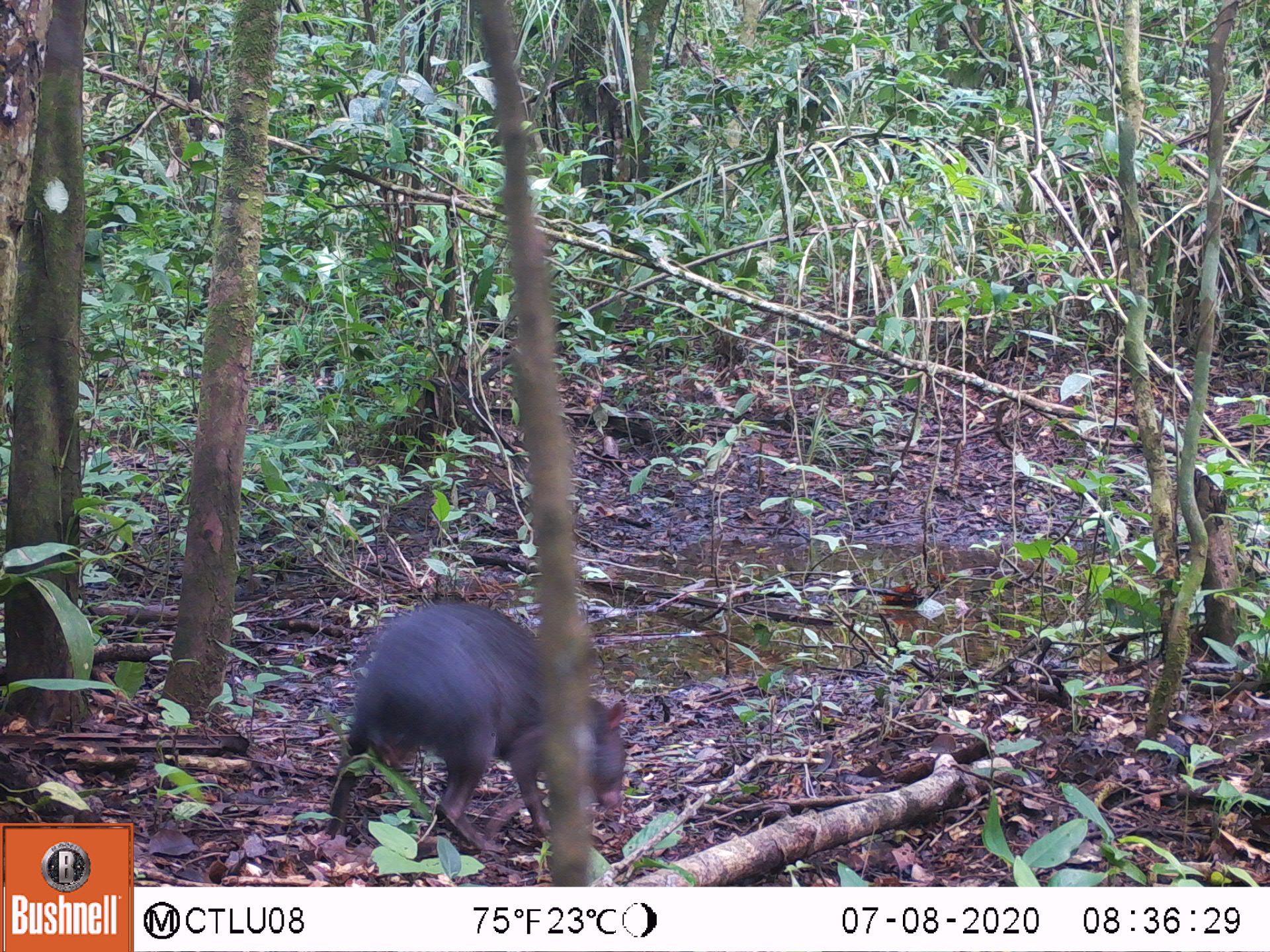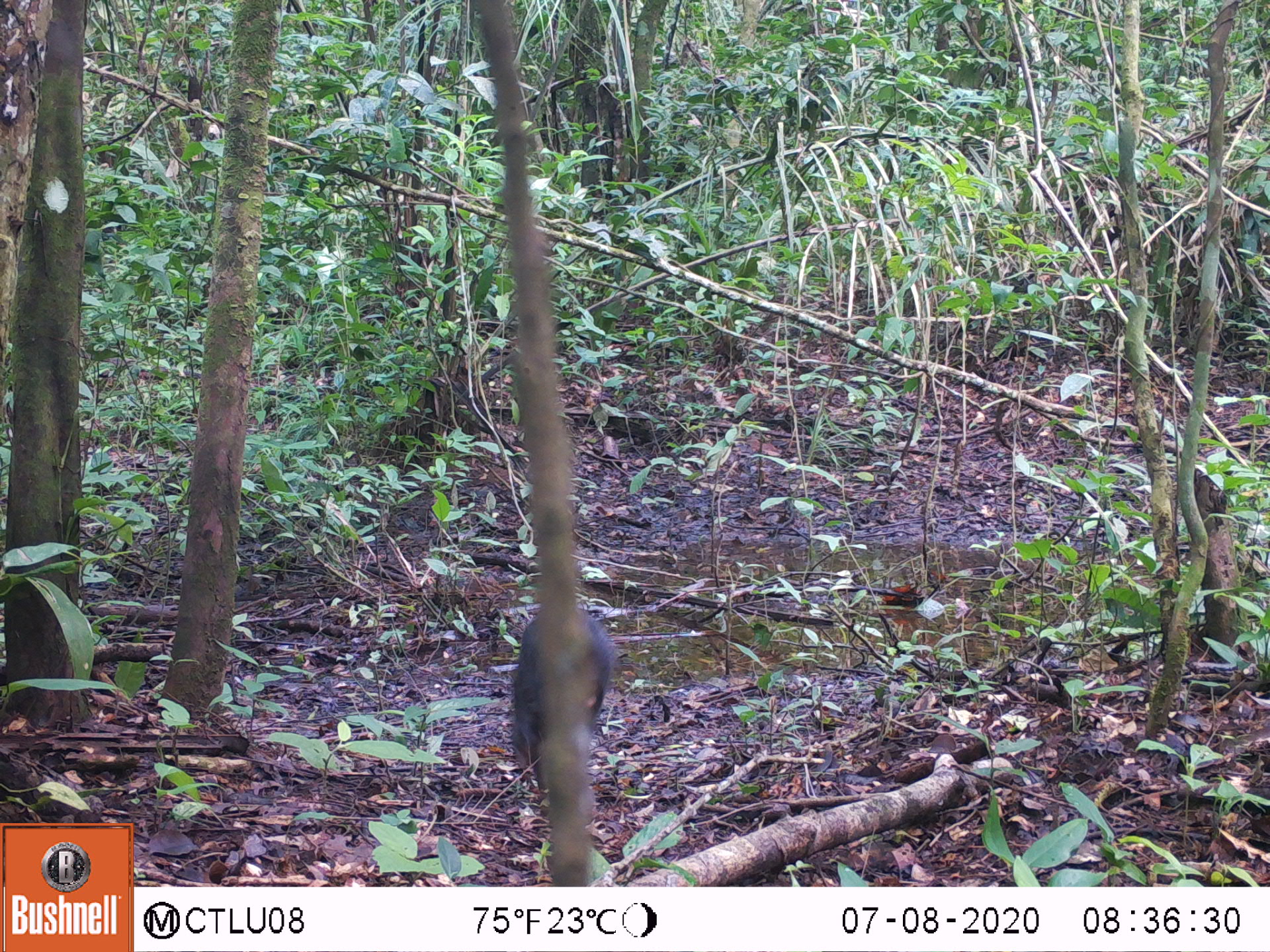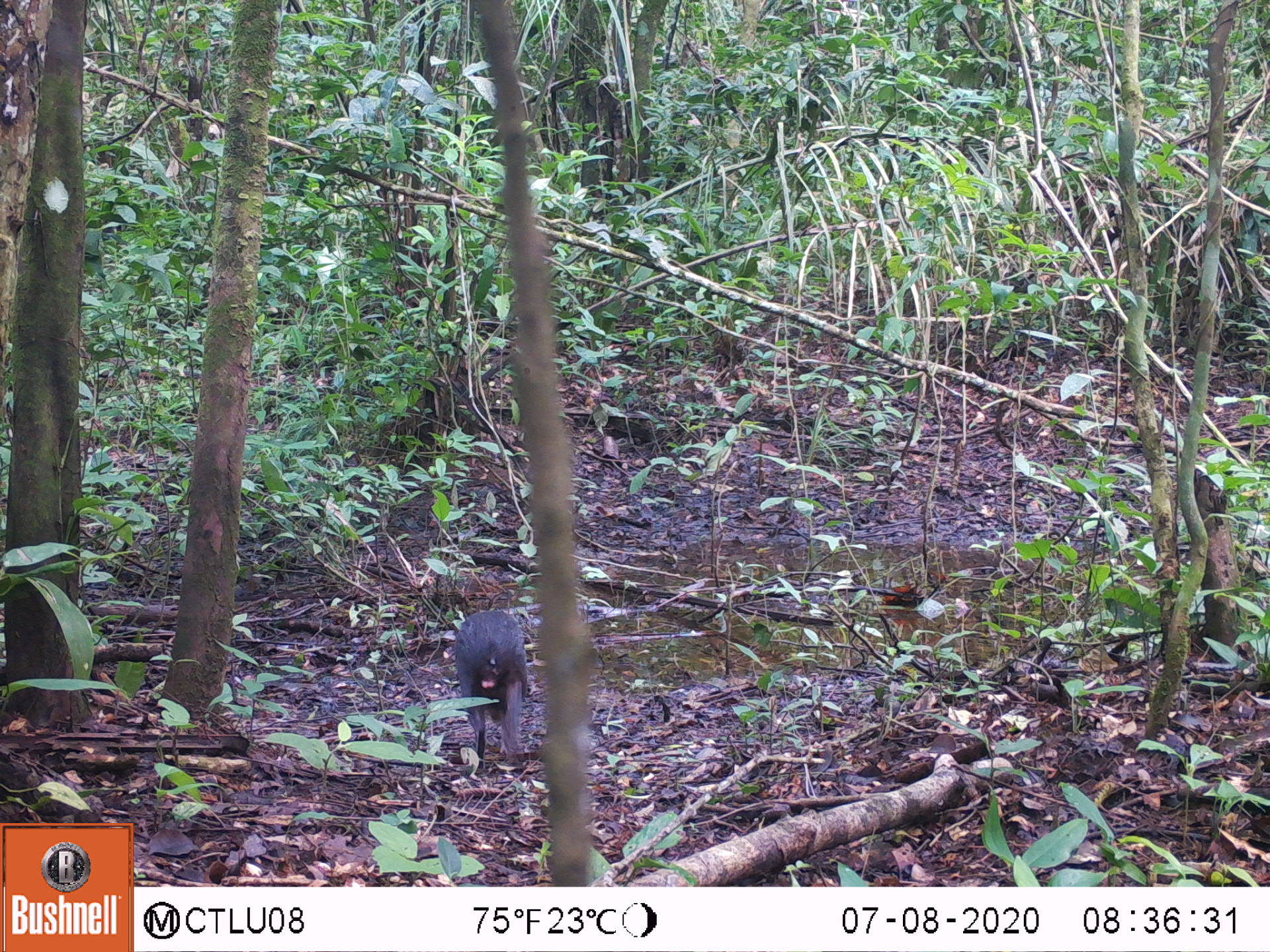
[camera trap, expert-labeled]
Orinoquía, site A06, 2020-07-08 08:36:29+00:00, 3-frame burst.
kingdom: Animalia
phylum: Chordata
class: Mammalia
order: Rodentia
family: Dasyproctidae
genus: Dasyprocta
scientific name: Dasyprocta fuliginosa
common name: black agouti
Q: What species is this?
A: Black agouti (Dasyprocta fuliginosa).